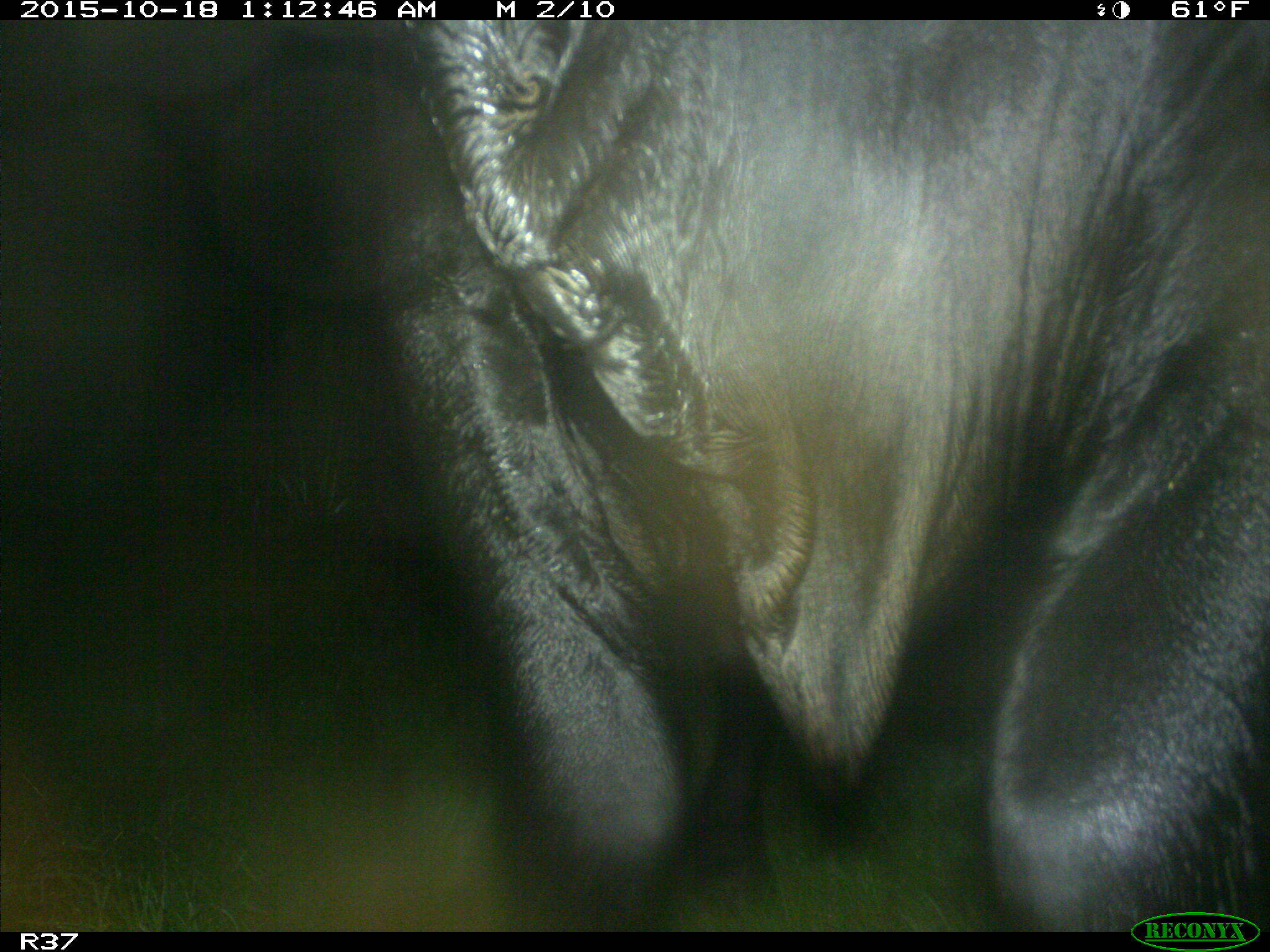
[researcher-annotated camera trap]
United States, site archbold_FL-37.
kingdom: Animalia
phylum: Chordata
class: Mammalia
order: Artiodactyla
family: Bovidae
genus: Bos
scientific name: Bos taurus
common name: domestic cow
Bos taurus (domestic cow).